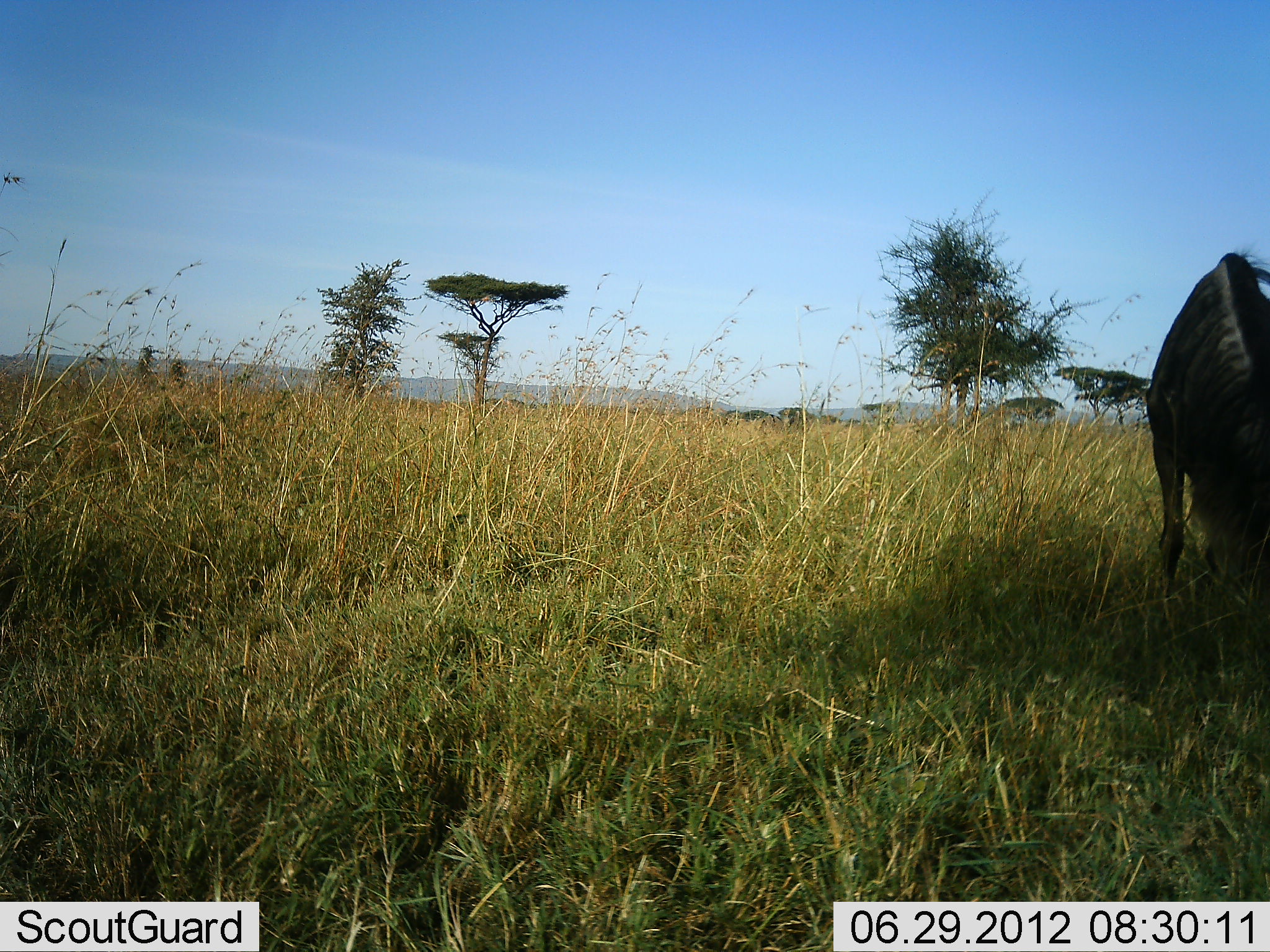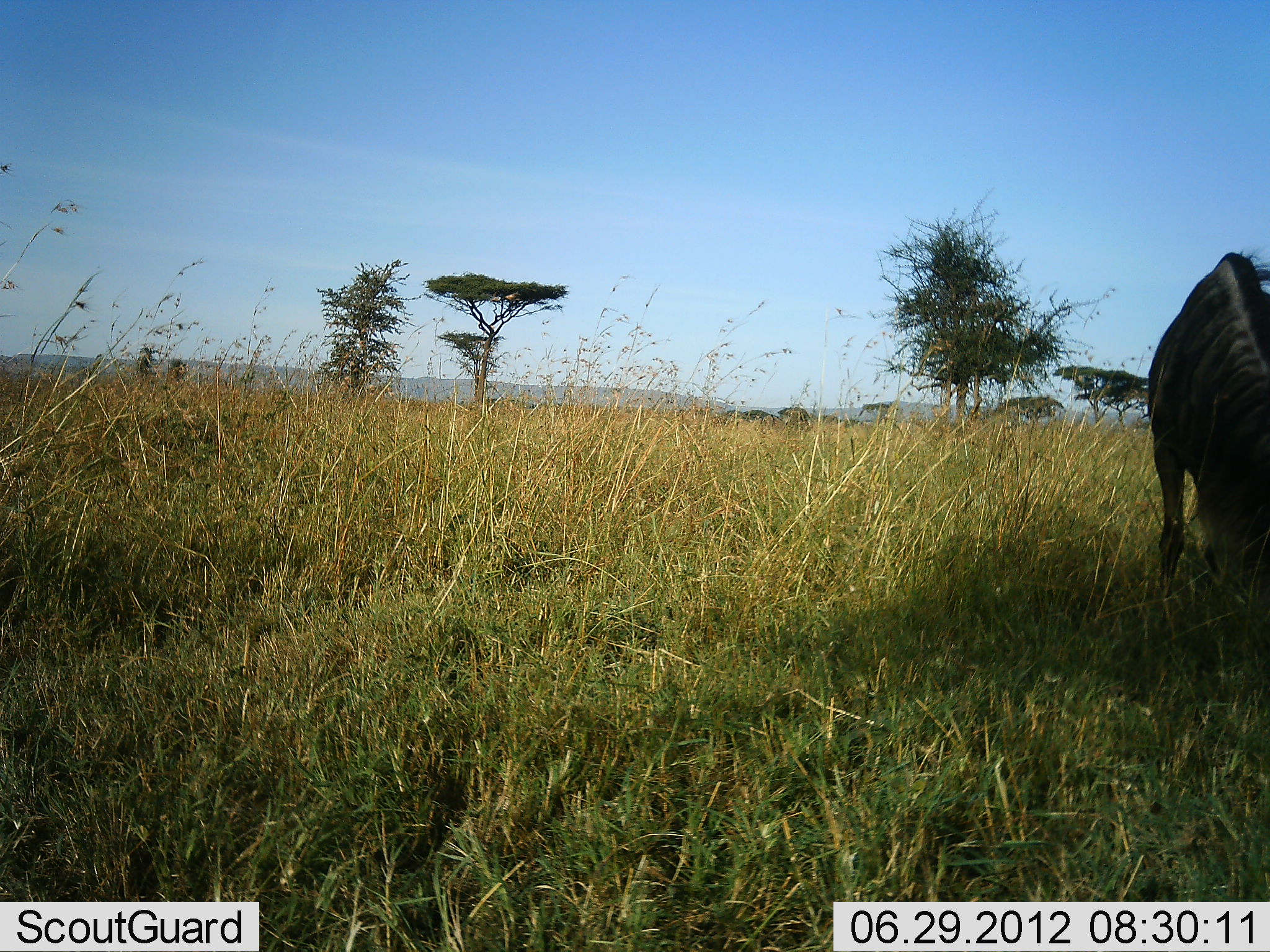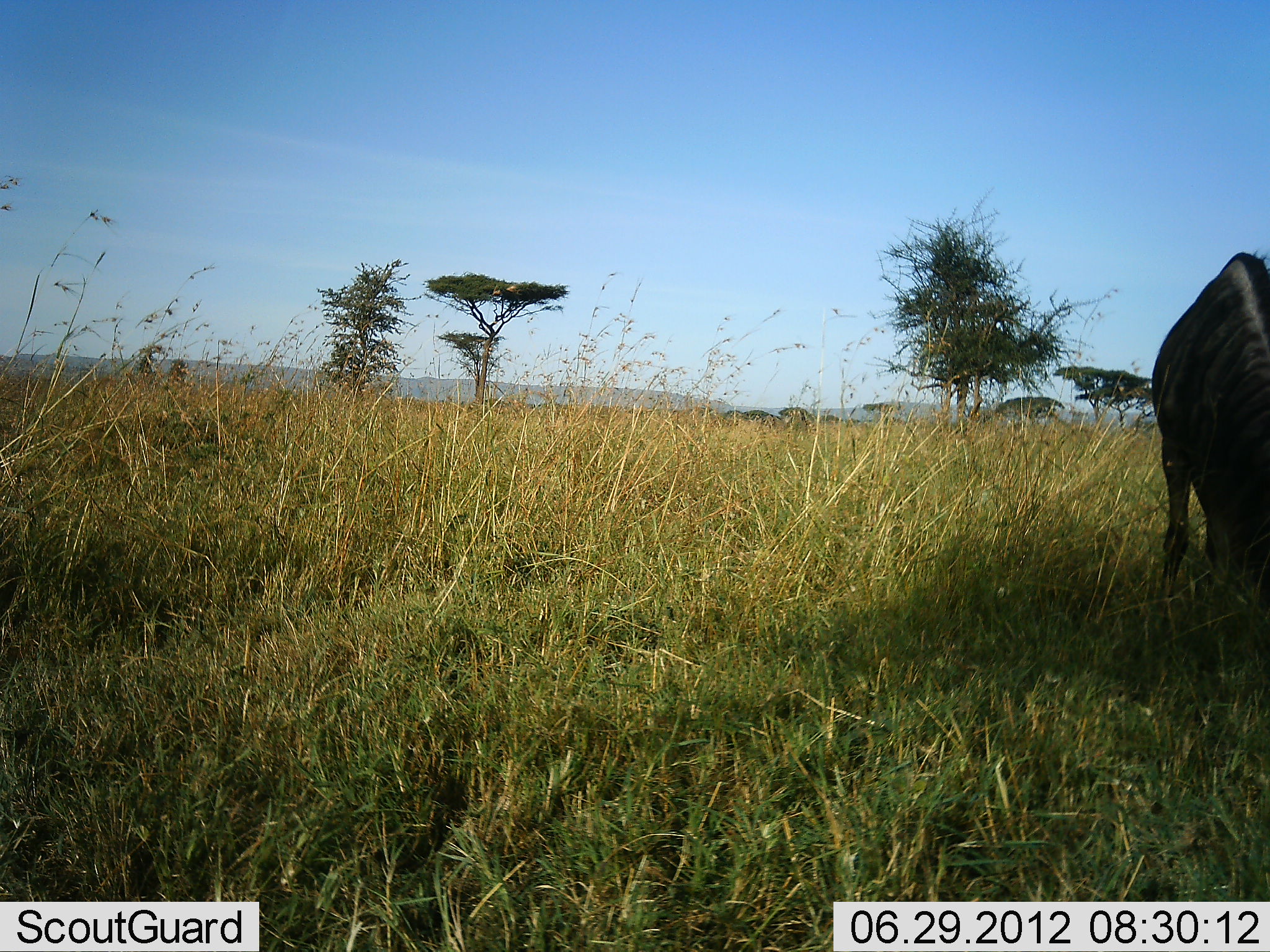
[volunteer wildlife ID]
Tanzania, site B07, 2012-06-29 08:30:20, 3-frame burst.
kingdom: Animalia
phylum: Chordata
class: Mammalia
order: Artiodactyla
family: Bovidae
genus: Connochaetes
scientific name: Connochaetes taurinus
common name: blue wildebeest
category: wildebeest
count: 1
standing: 30%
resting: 0%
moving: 10%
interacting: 0%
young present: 0%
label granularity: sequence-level